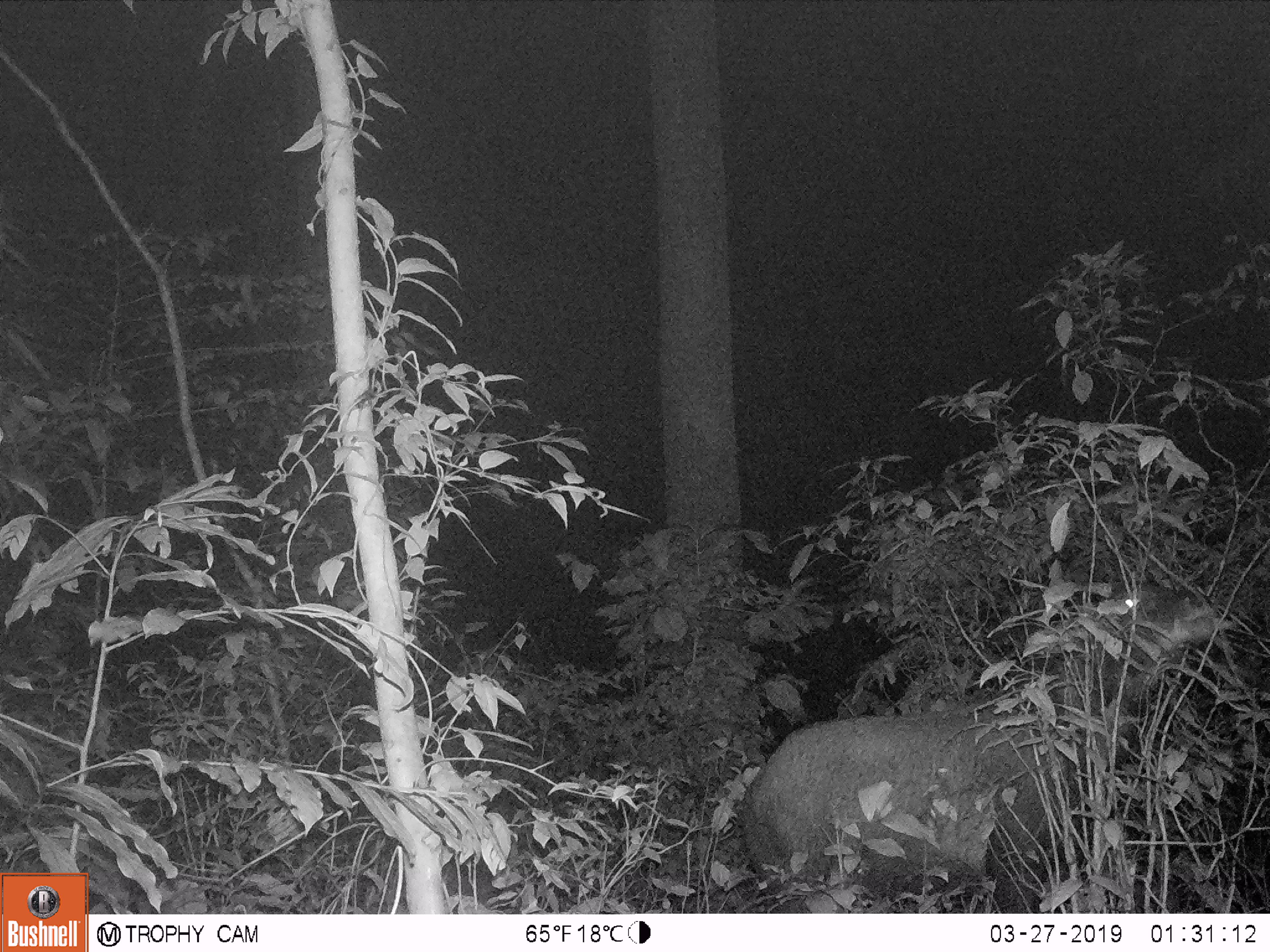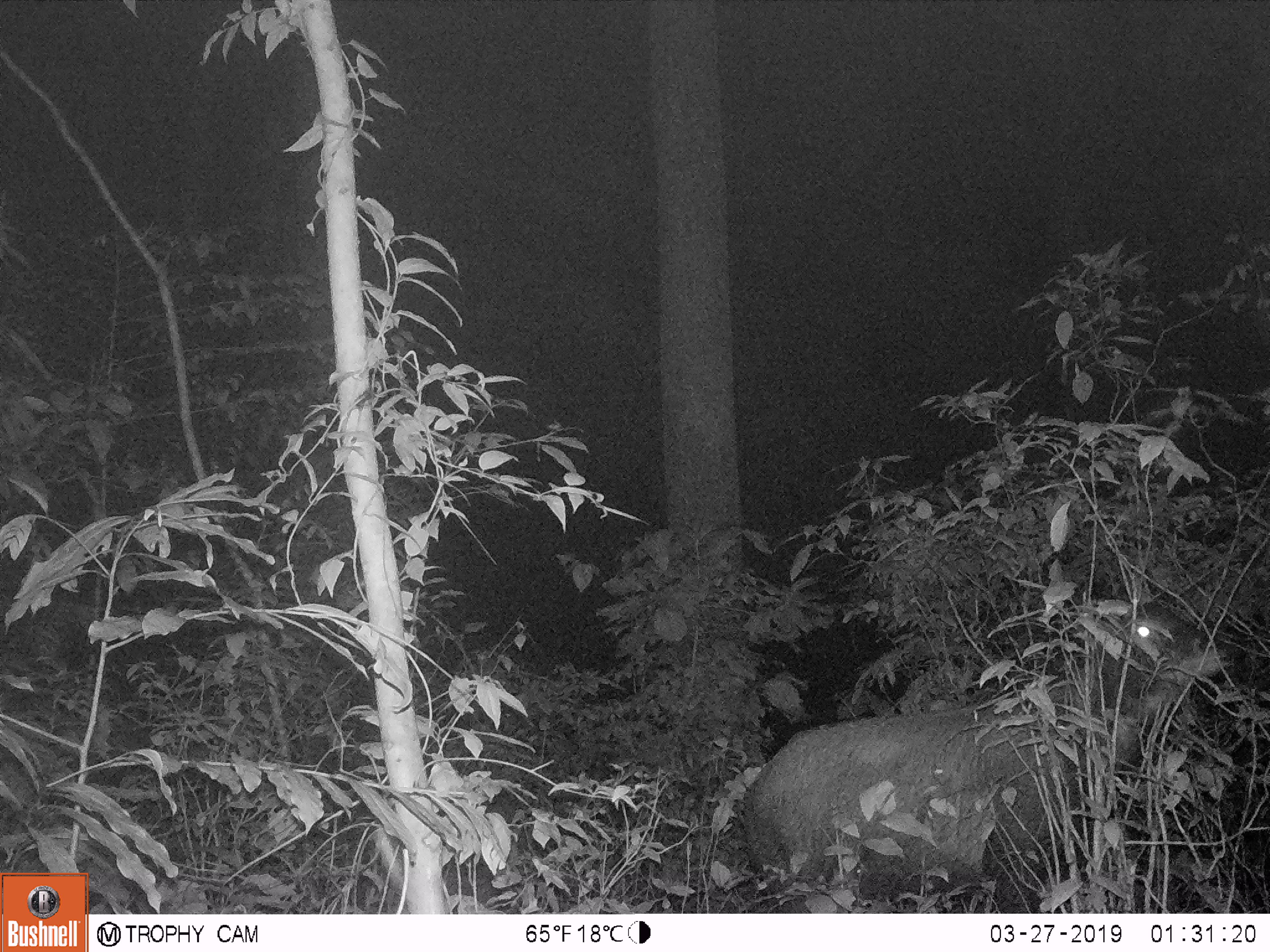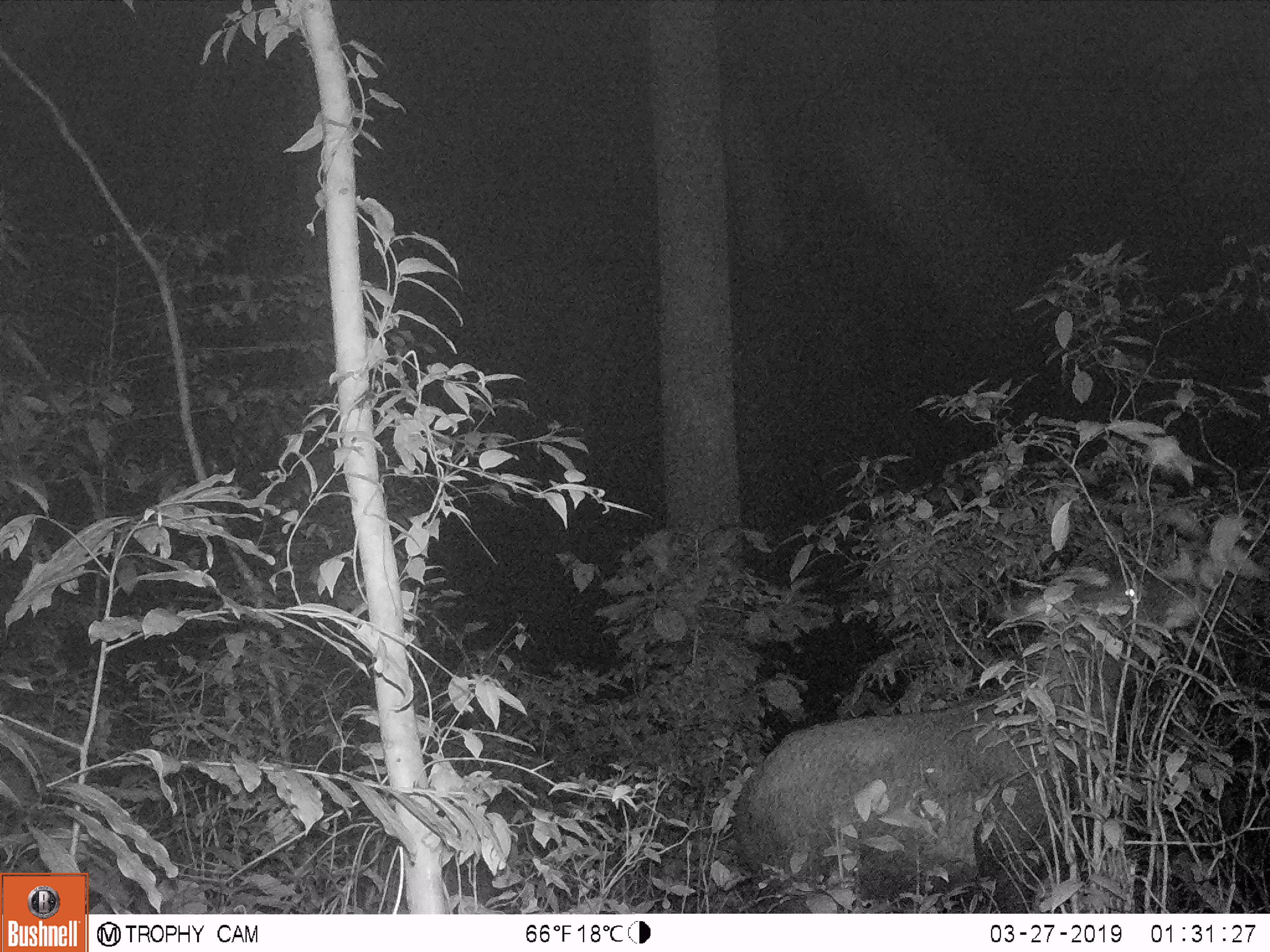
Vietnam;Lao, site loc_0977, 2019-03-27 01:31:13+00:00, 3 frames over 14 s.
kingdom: Animalia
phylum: Chordata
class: Mammalia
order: Artiodactyla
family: Bovidae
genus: Capricornis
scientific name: Capricornis sumatraensis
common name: chinese serow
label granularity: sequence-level